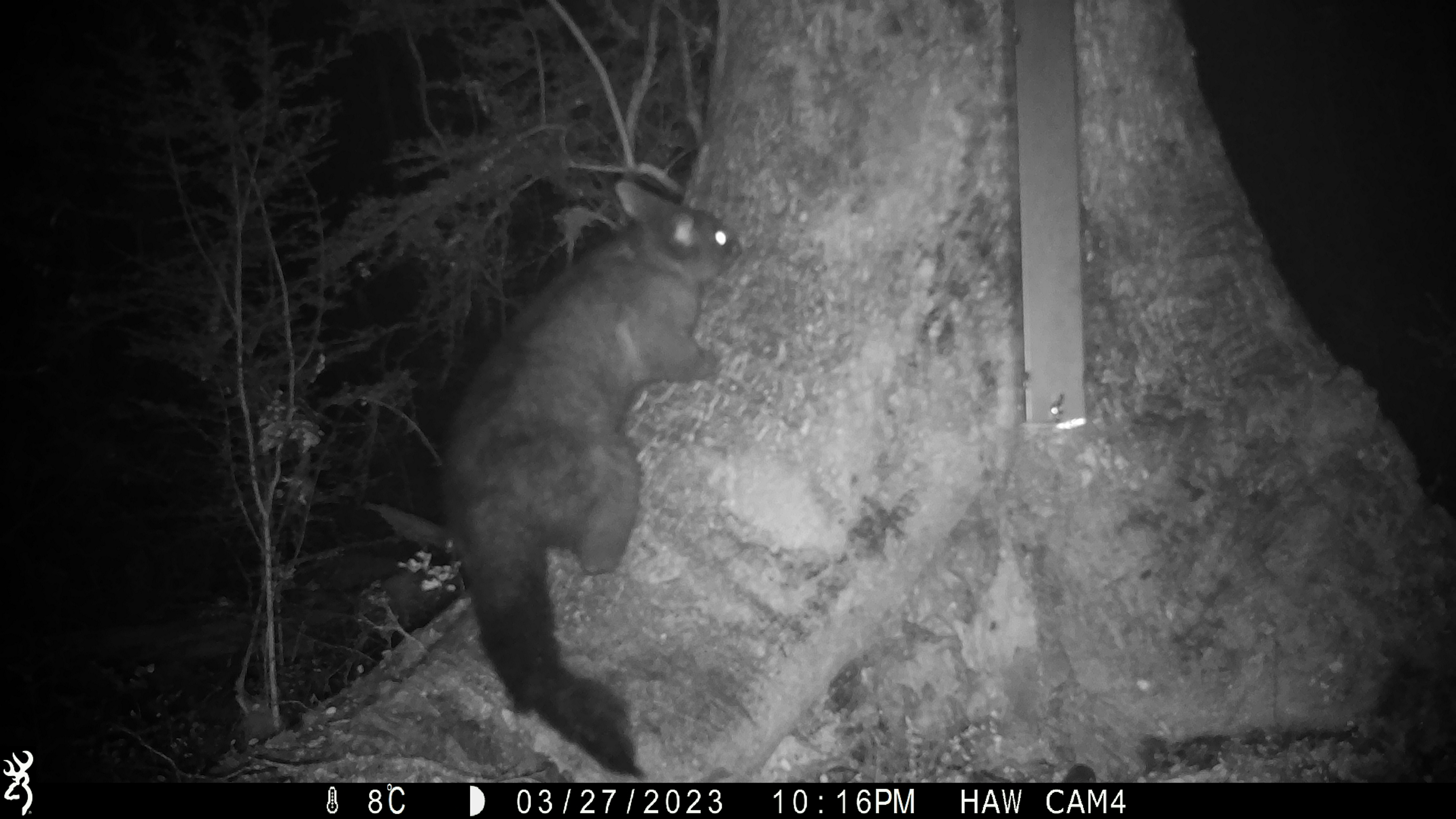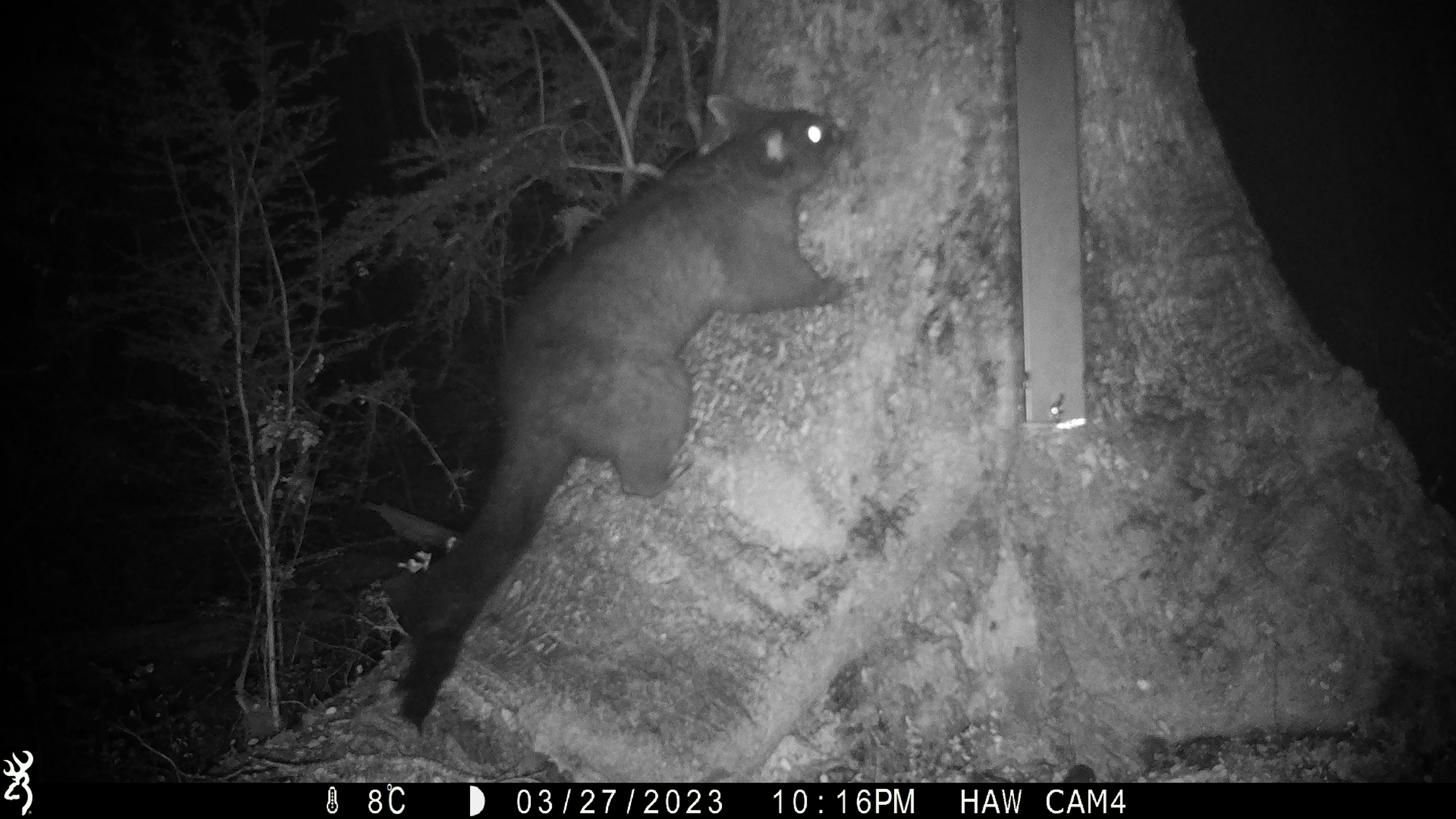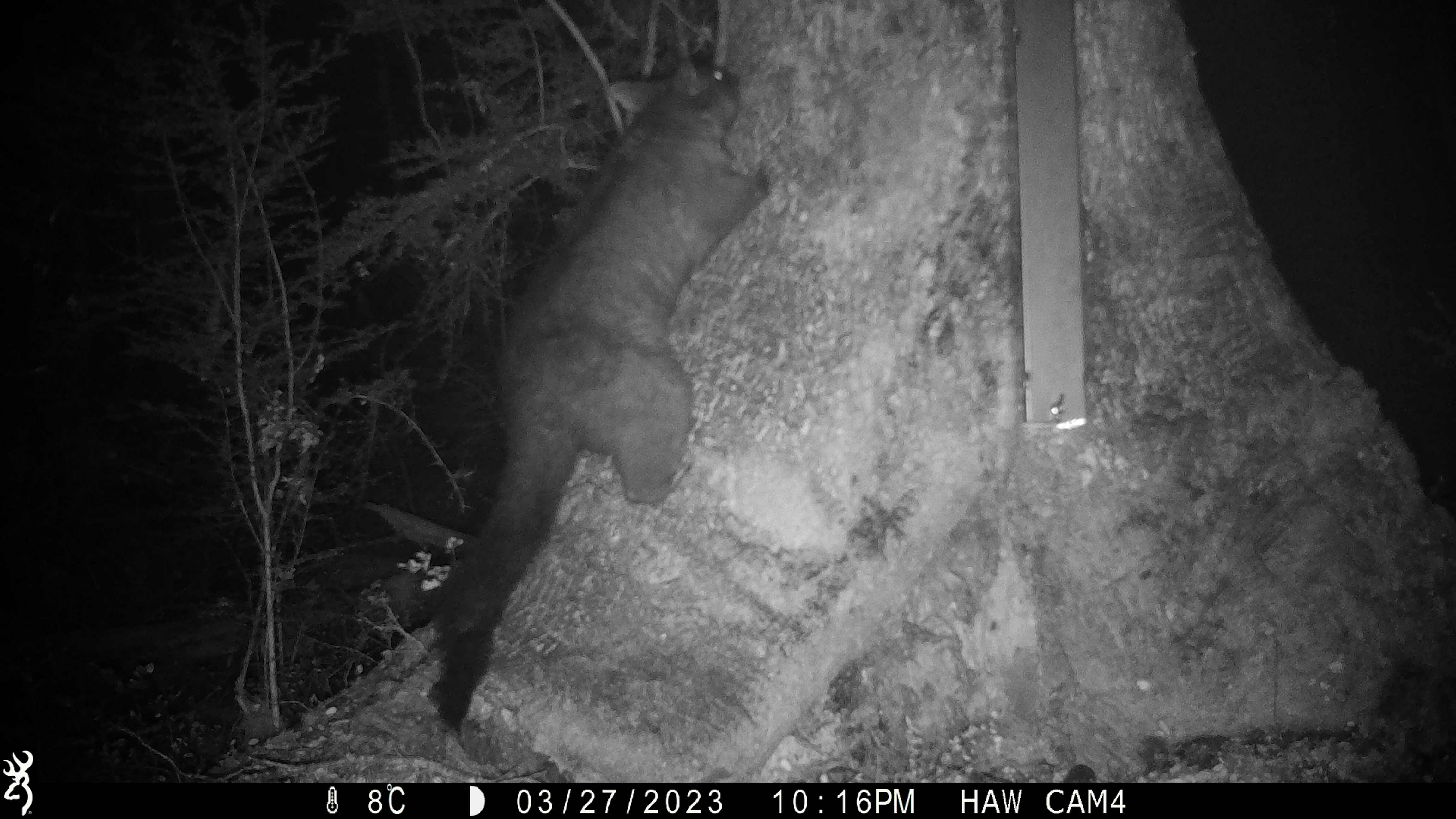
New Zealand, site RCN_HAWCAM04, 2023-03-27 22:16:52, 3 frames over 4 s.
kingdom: Animalia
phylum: Chordata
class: Mammalia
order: Diprotodontia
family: Phalangeridae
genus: Trichosurus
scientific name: Trichosurus vulpecula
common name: common brushtail possum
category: possum